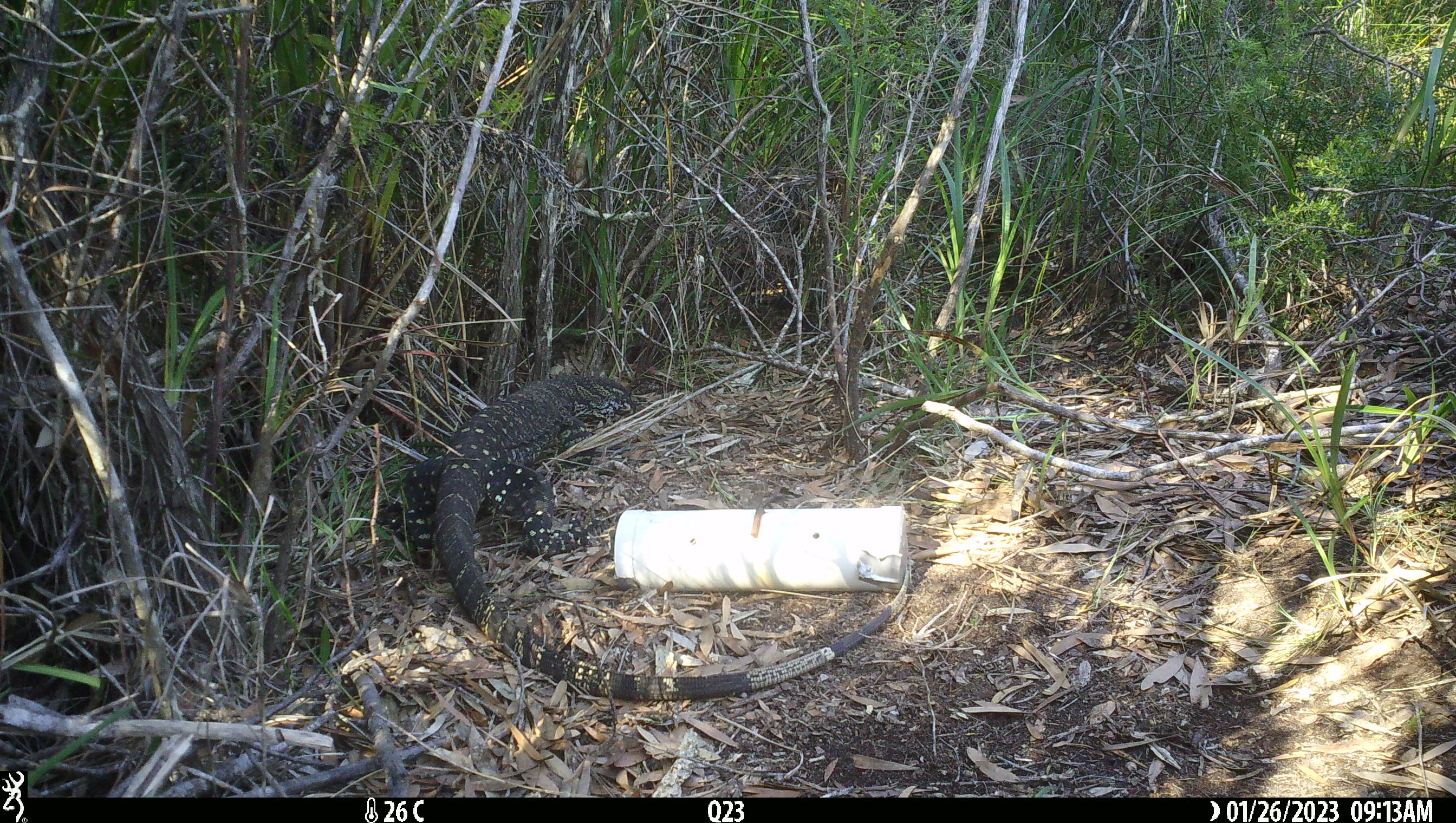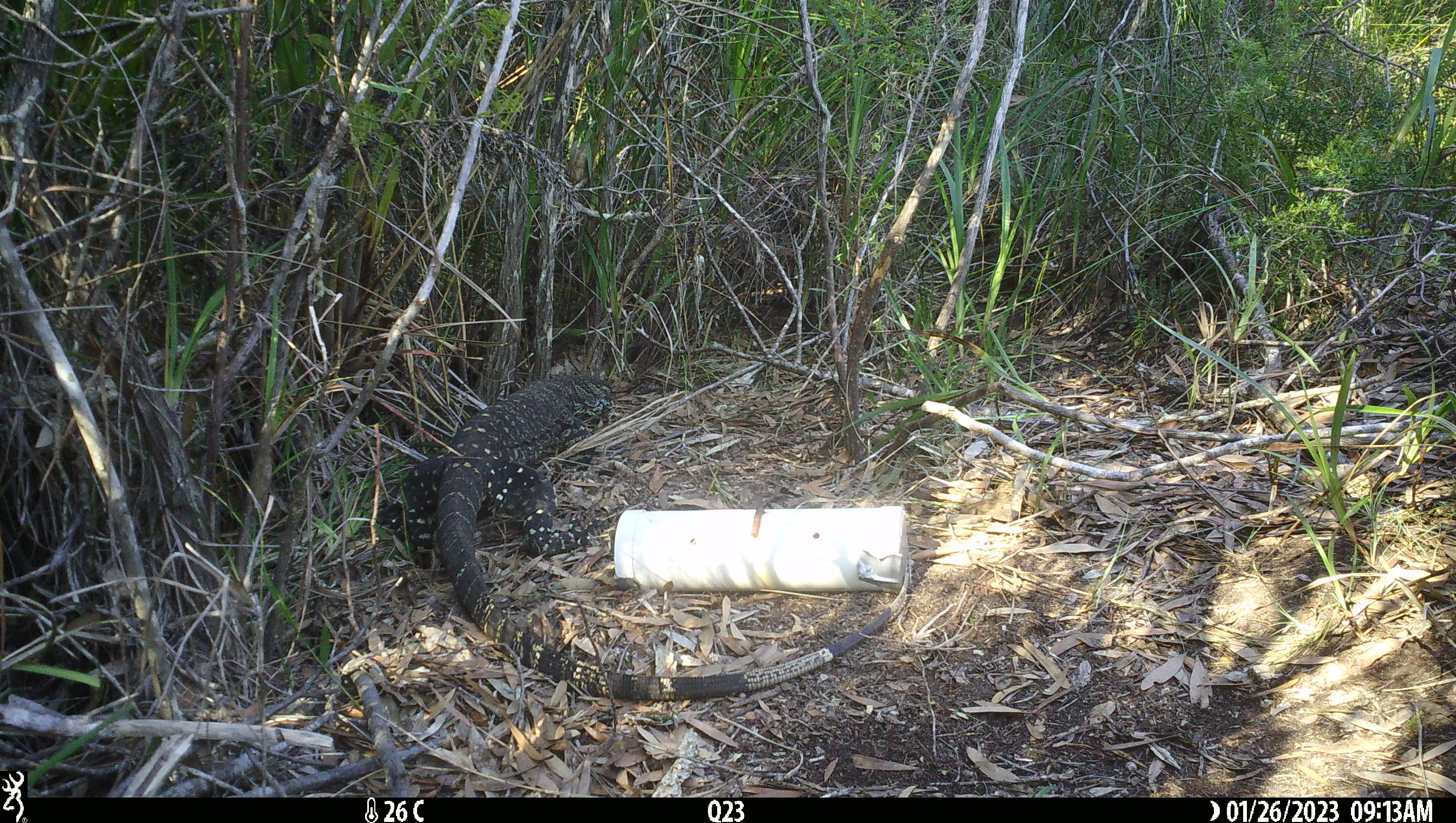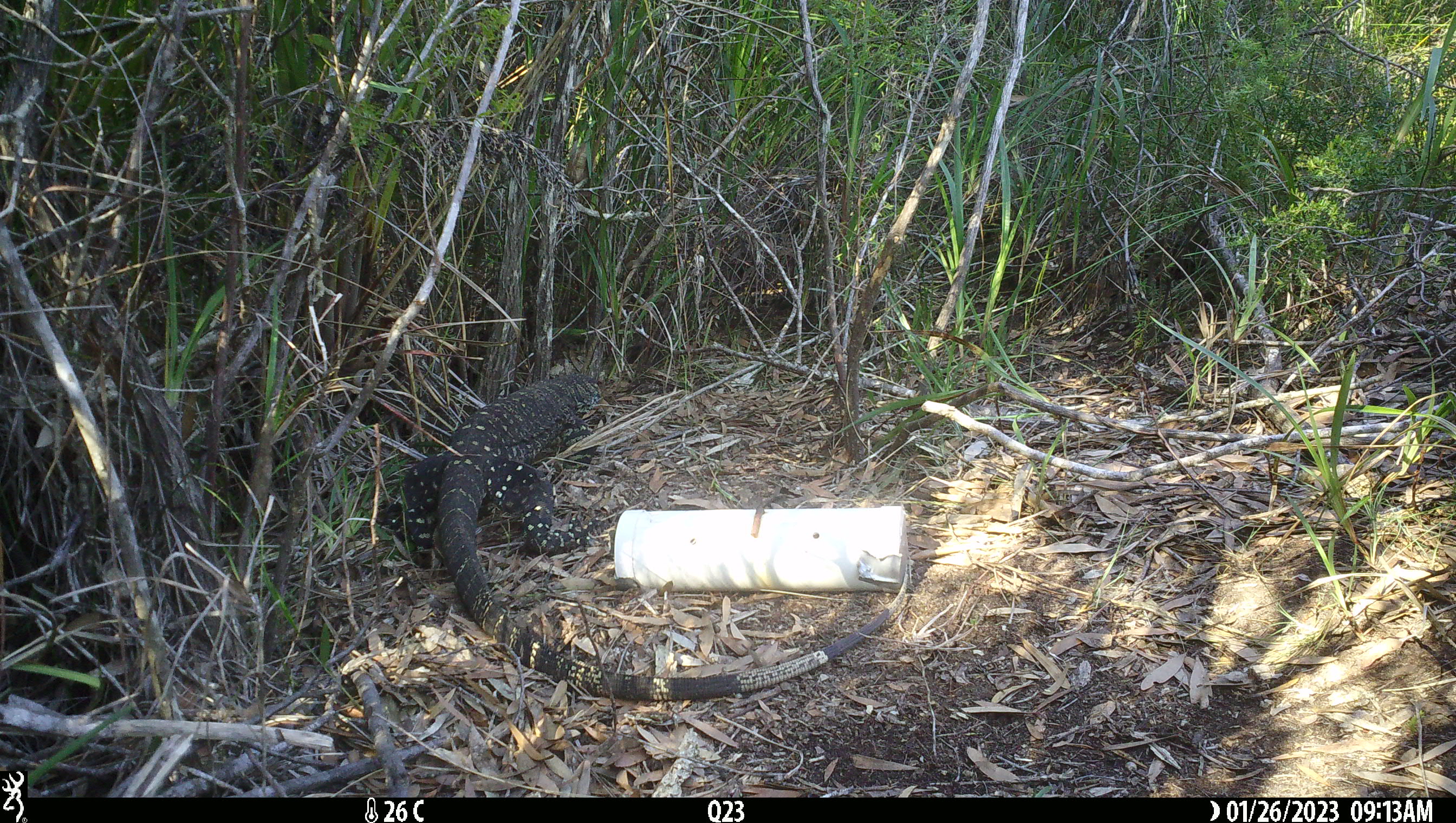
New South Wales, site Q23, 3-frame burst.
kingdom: Animalia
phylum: Chordata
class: Reptilia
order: Squamata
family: Varanidae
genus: Varanus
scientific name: Varanus varius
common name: lace monitor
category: goanna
Goanna (lace monitor) (Varanus varius).